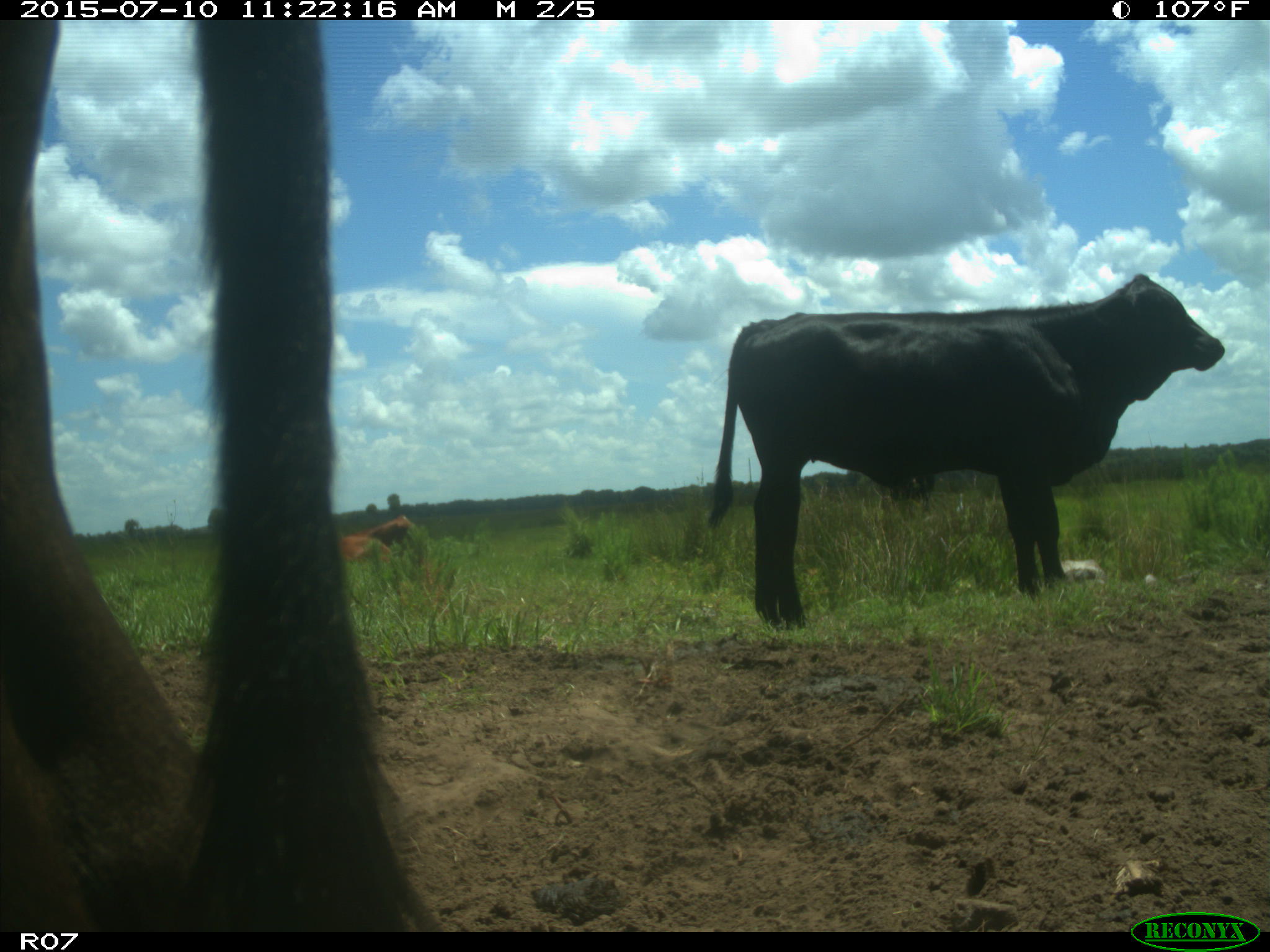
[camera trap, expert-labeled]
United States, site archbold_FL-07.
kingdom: Animalia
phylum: Chordata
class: Mammalia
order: Artiodactyla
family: Bovidae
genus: Bos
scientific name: Bos taurus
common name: domestic cow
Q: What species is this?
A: Bos taurus (domestic cow).